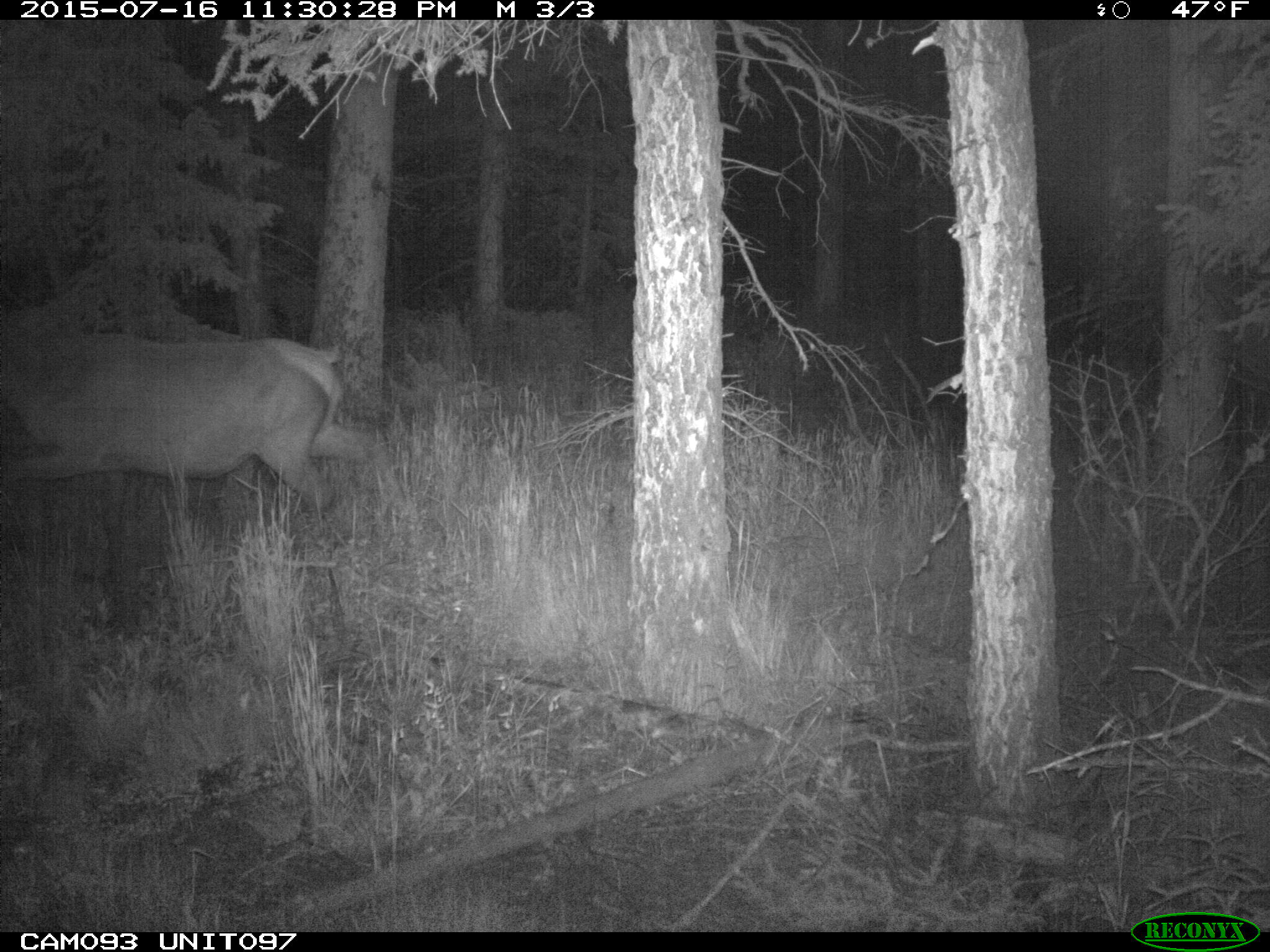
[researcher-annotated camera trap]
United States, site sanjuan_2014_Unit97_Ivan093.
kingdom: Animalia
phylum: Chordata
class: Mammalia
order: Artiodactyla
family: Cervidae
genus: Cervus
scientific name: Cervus elaphus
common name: red deer